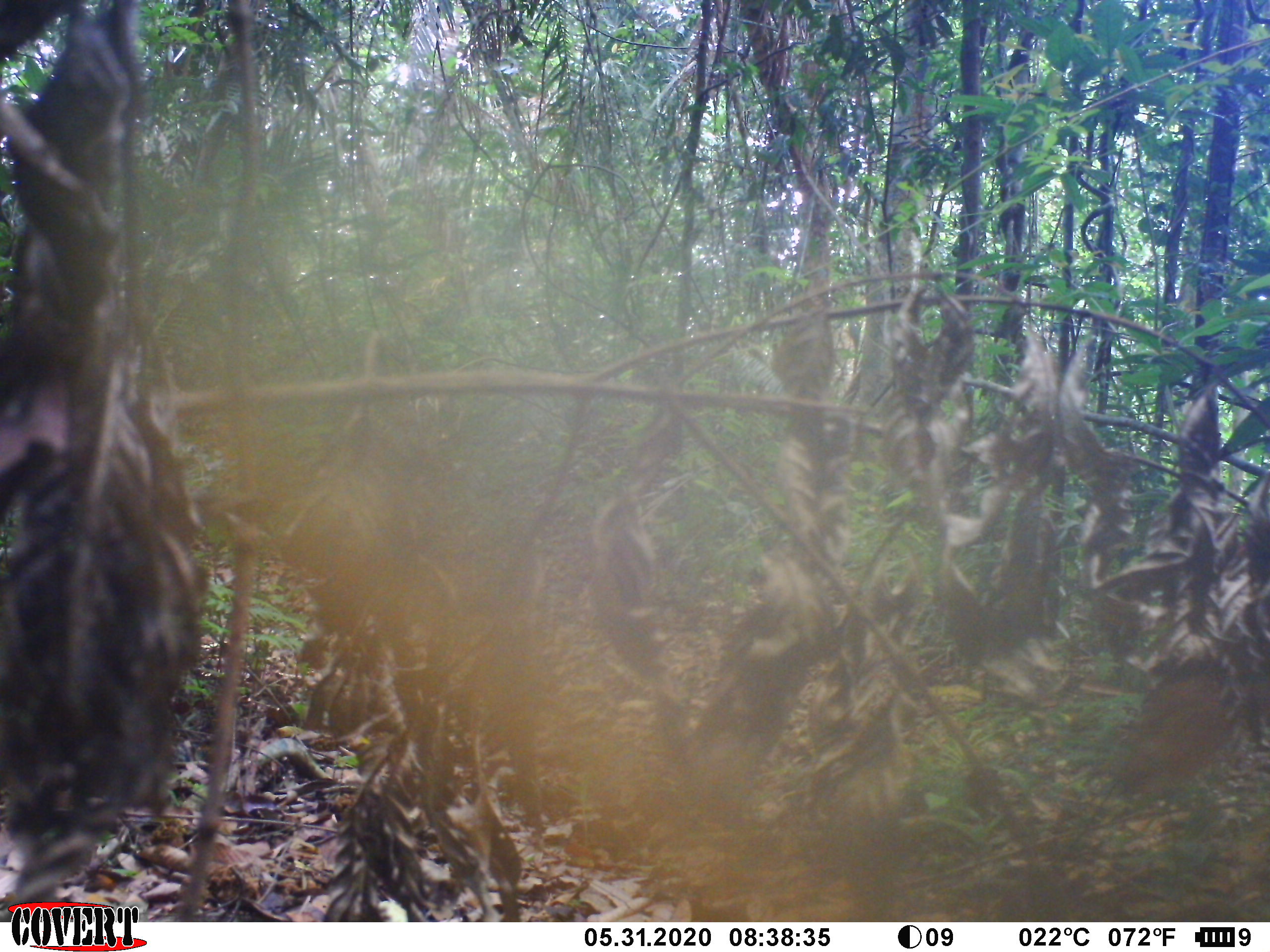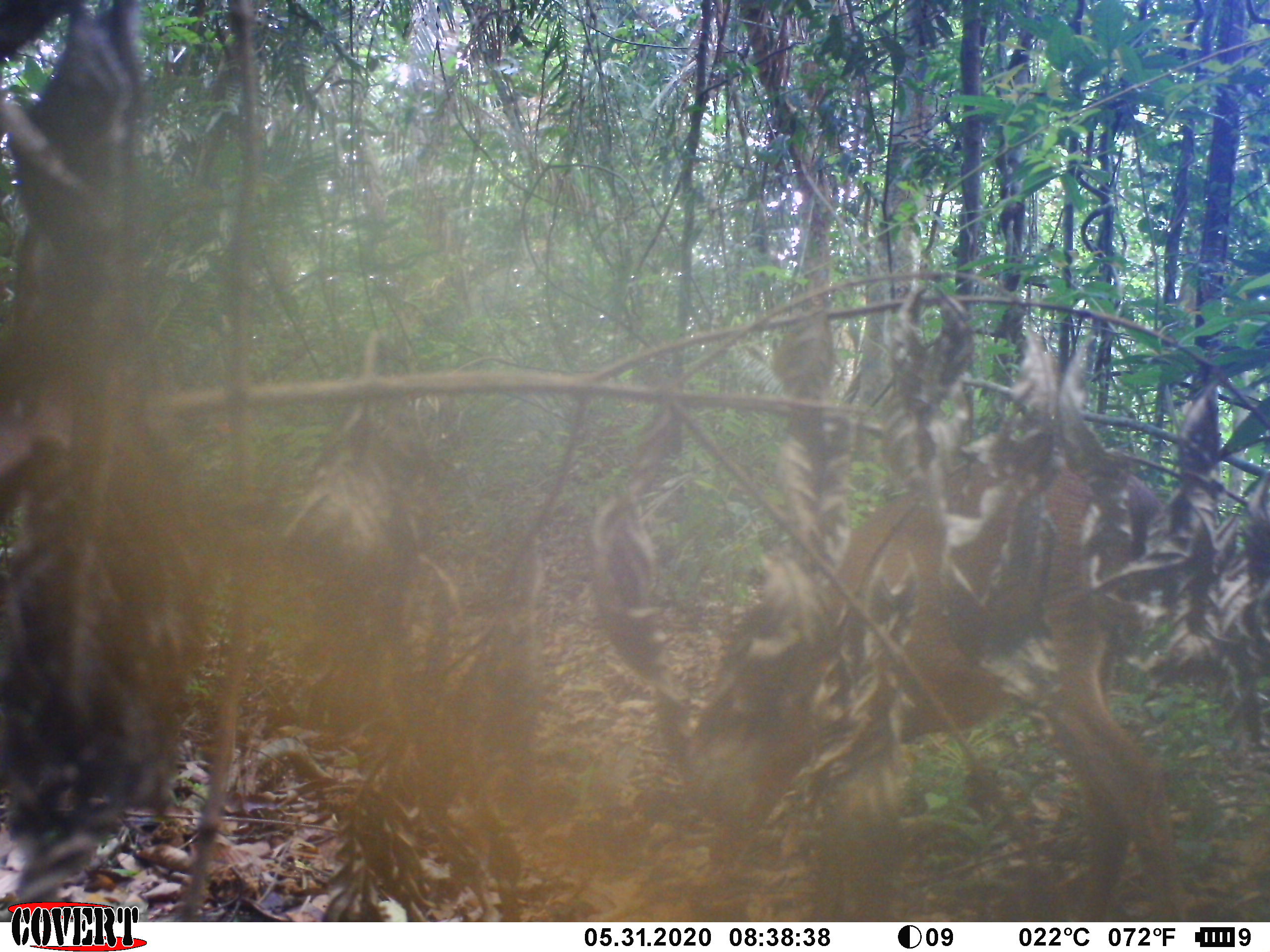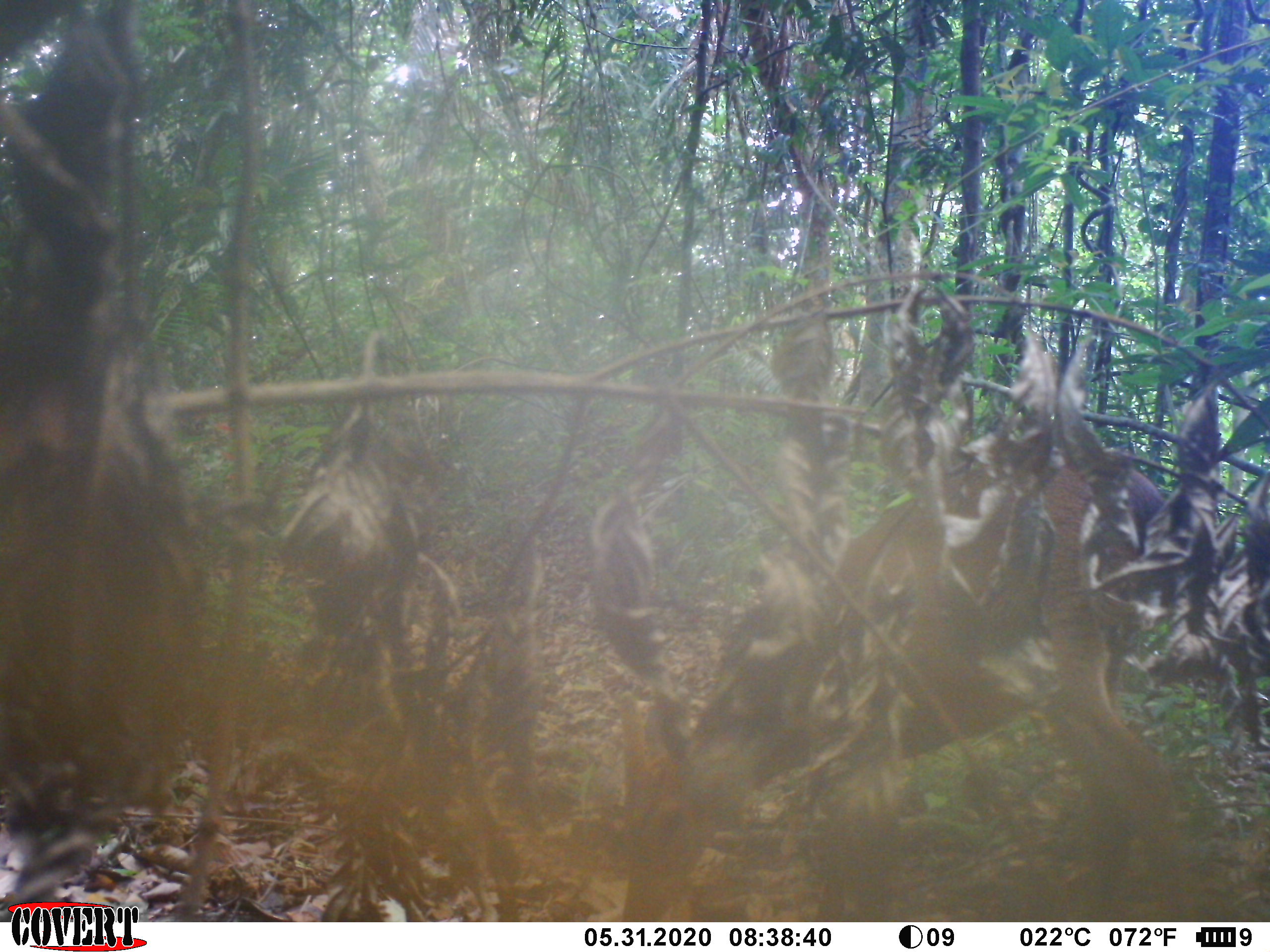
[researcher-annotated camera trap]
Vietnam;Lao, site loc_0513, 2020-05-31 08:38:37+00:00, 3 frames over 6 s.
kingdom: Animalia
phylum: Chordata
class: Mammalia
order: Artiodactyla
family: Cervidae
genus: Muntiacus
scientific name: Muntiacus vuquangensis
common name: large-antlered muntjac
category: large antlered muntjac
Large antlered muntjac (large-antlered muntjac) (Muntiacus vuquangensis). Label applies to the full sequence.